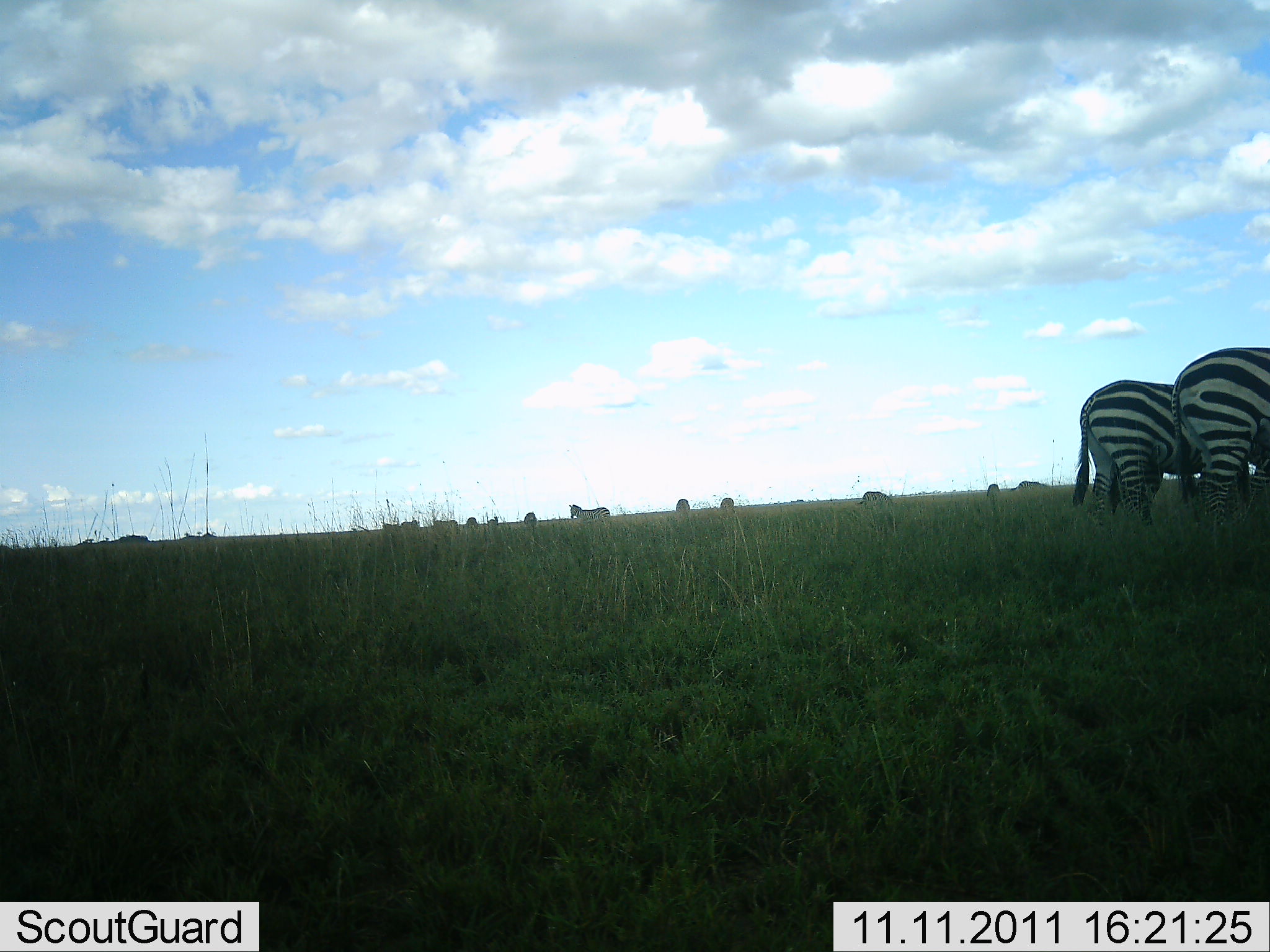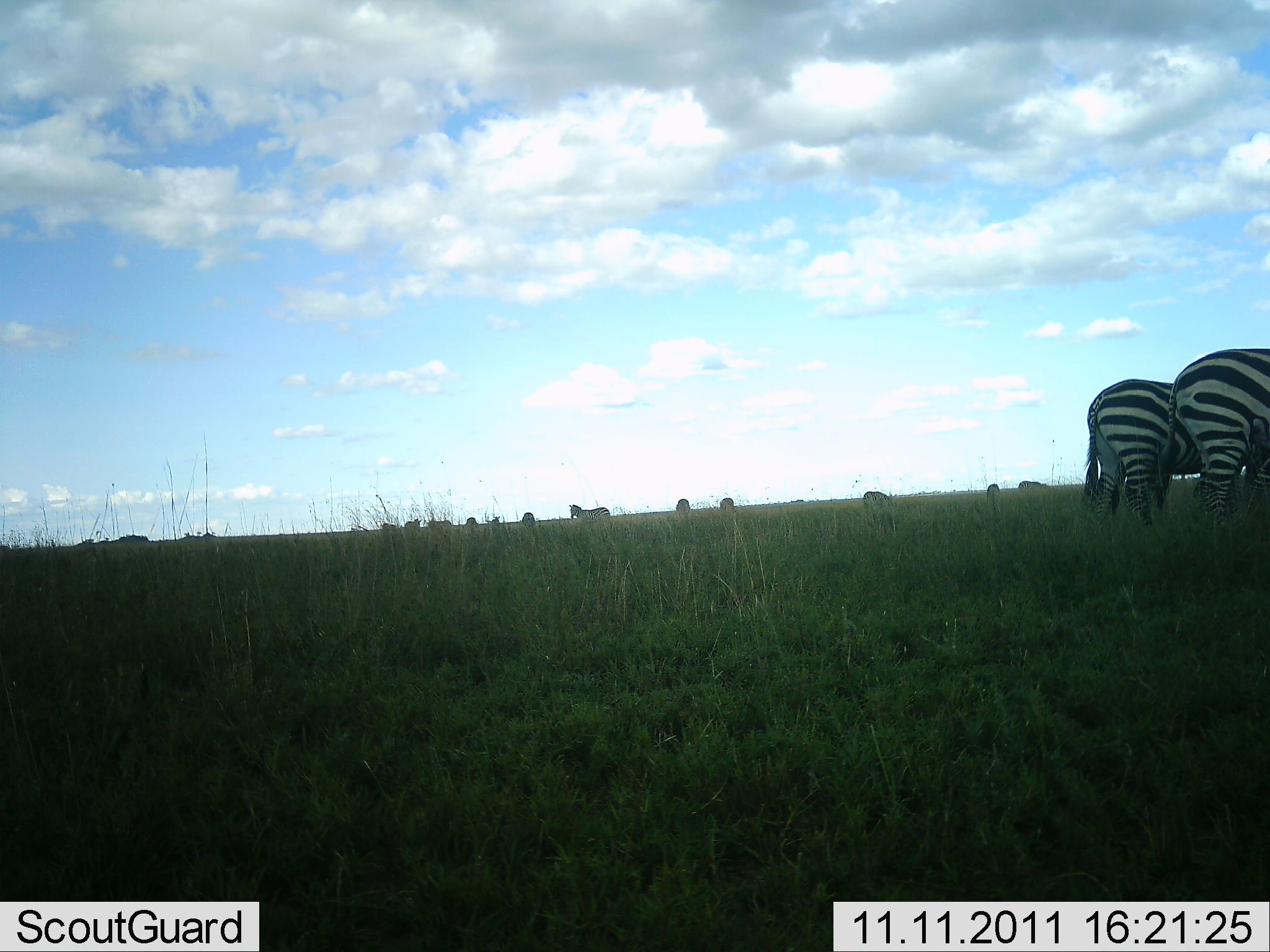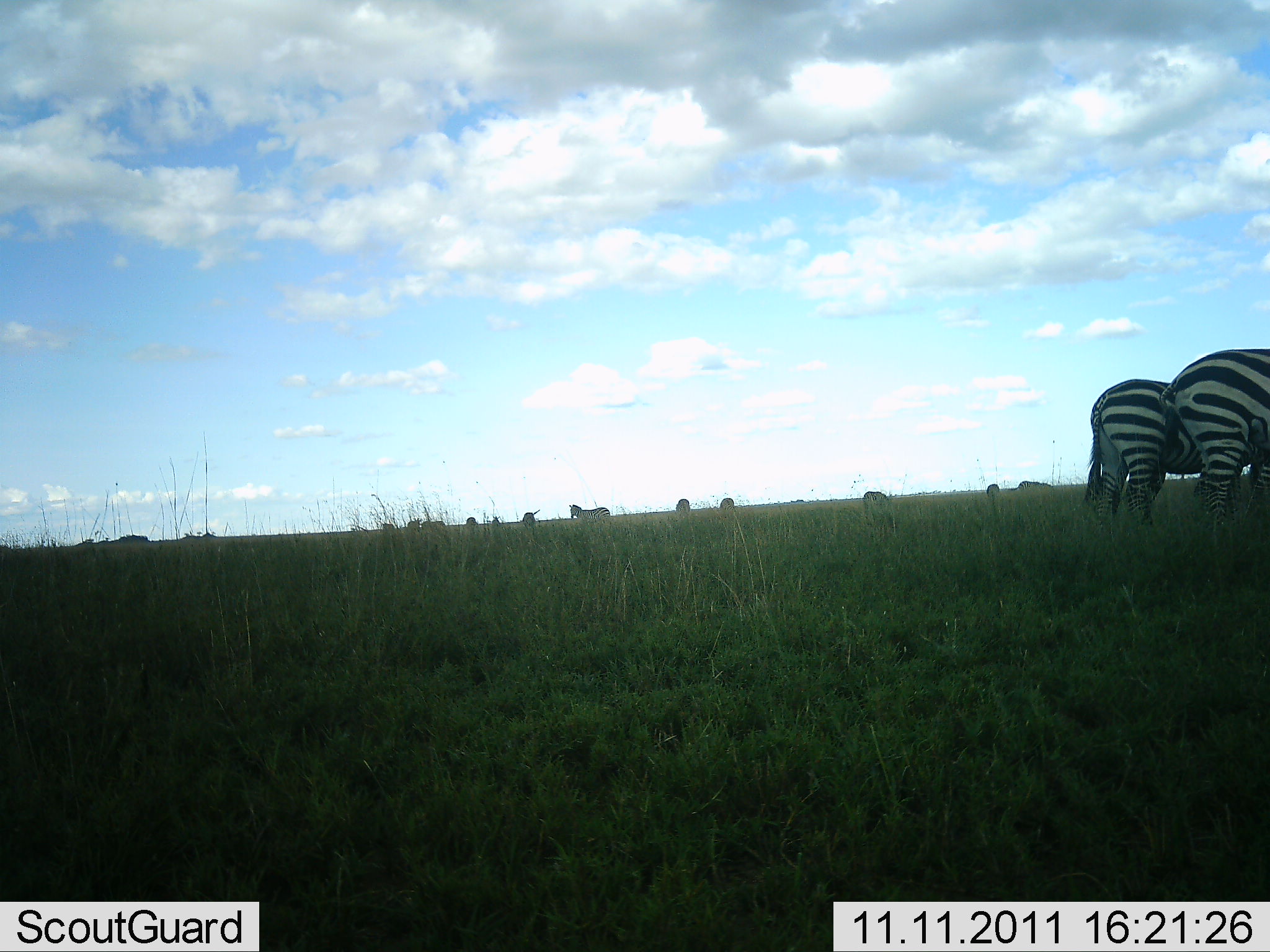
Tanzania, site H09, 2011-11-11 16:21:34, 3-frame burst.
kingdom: Animalia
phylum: Chordata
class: Mammalia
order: Perissodactyla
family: Equidae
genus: Equus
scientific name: Equus quagga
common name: plains zebra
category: zebra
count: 11-50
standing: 75%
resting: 8%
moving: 25%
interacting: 8%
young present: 0%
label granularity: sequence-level